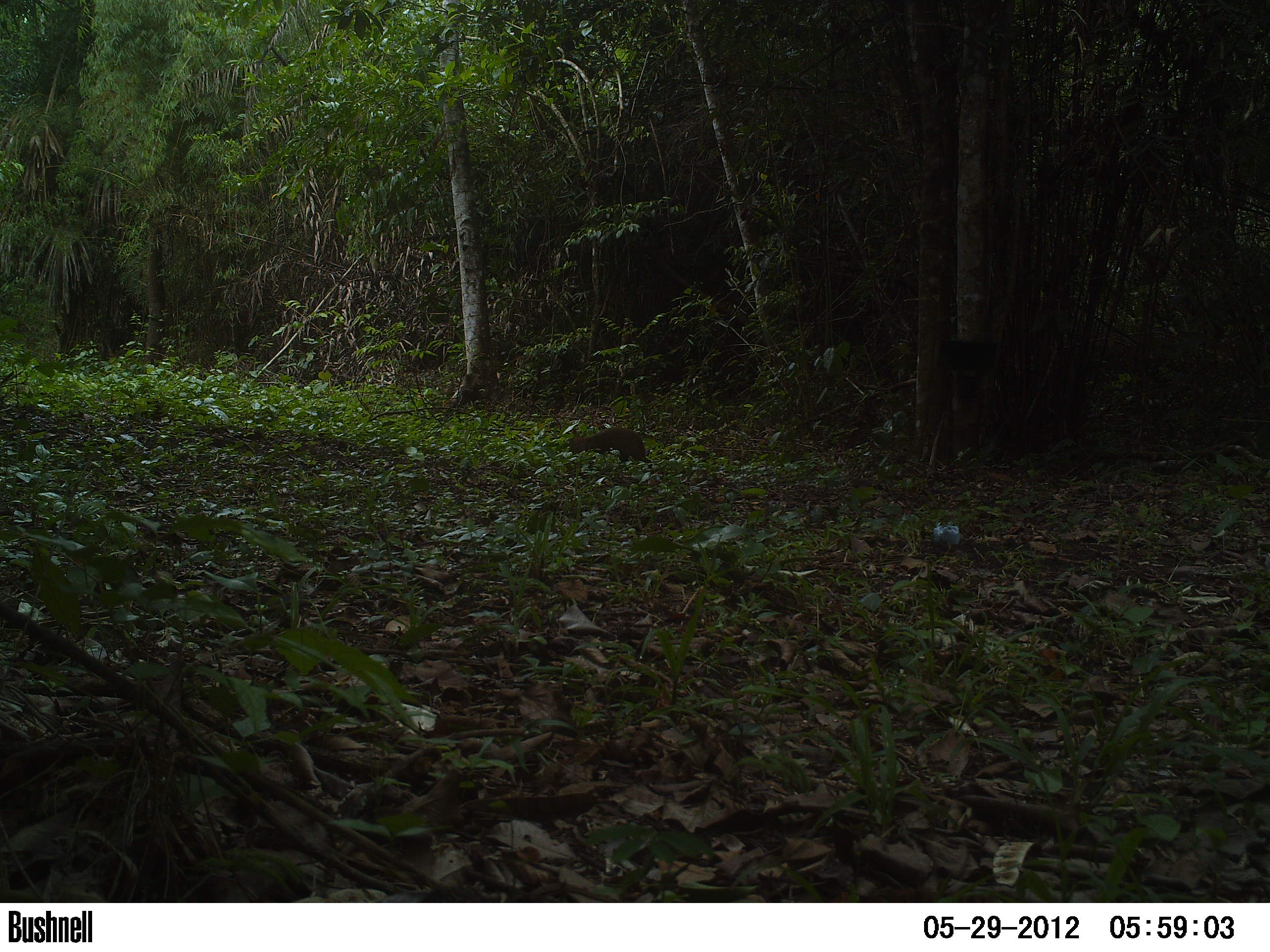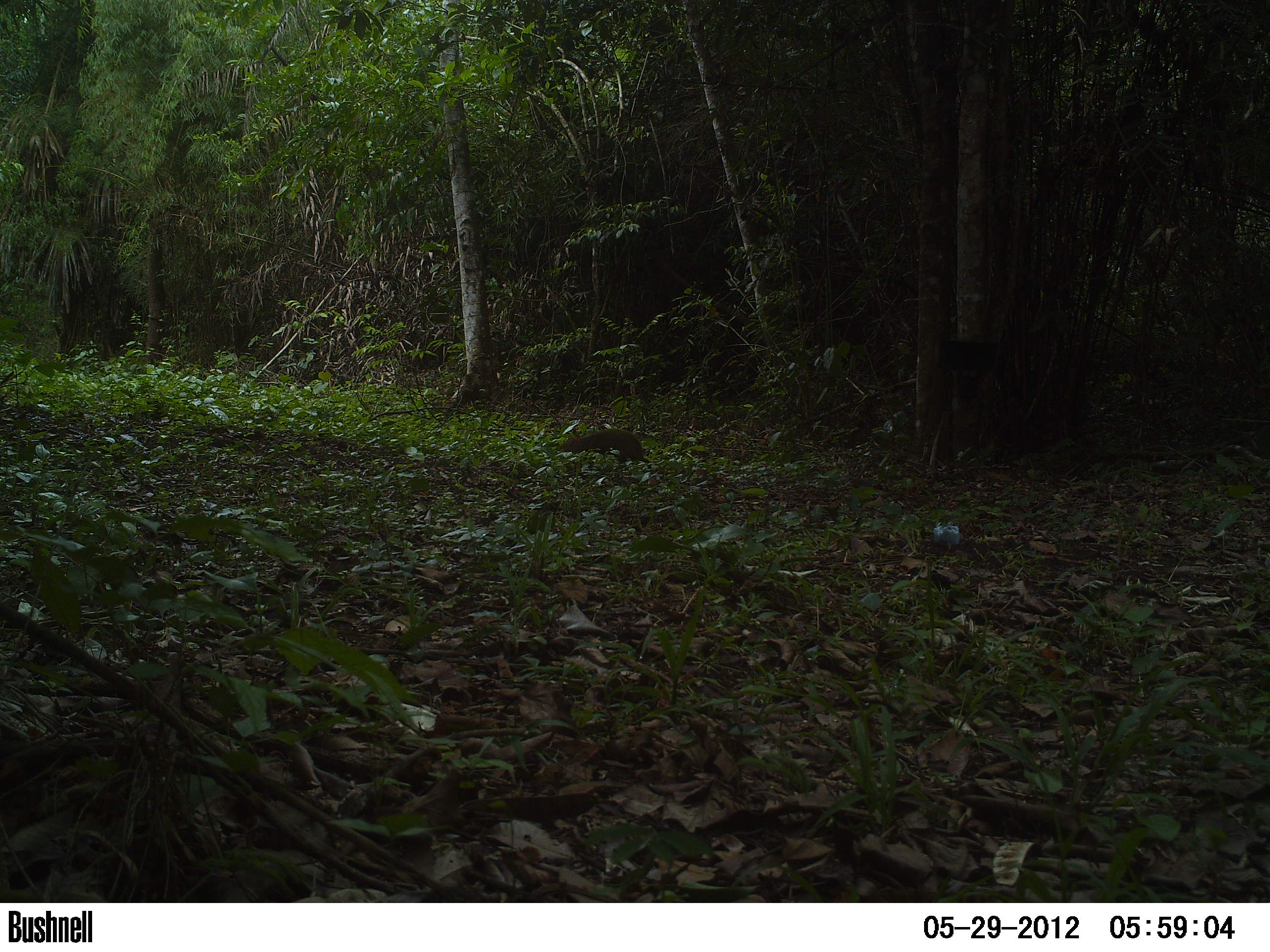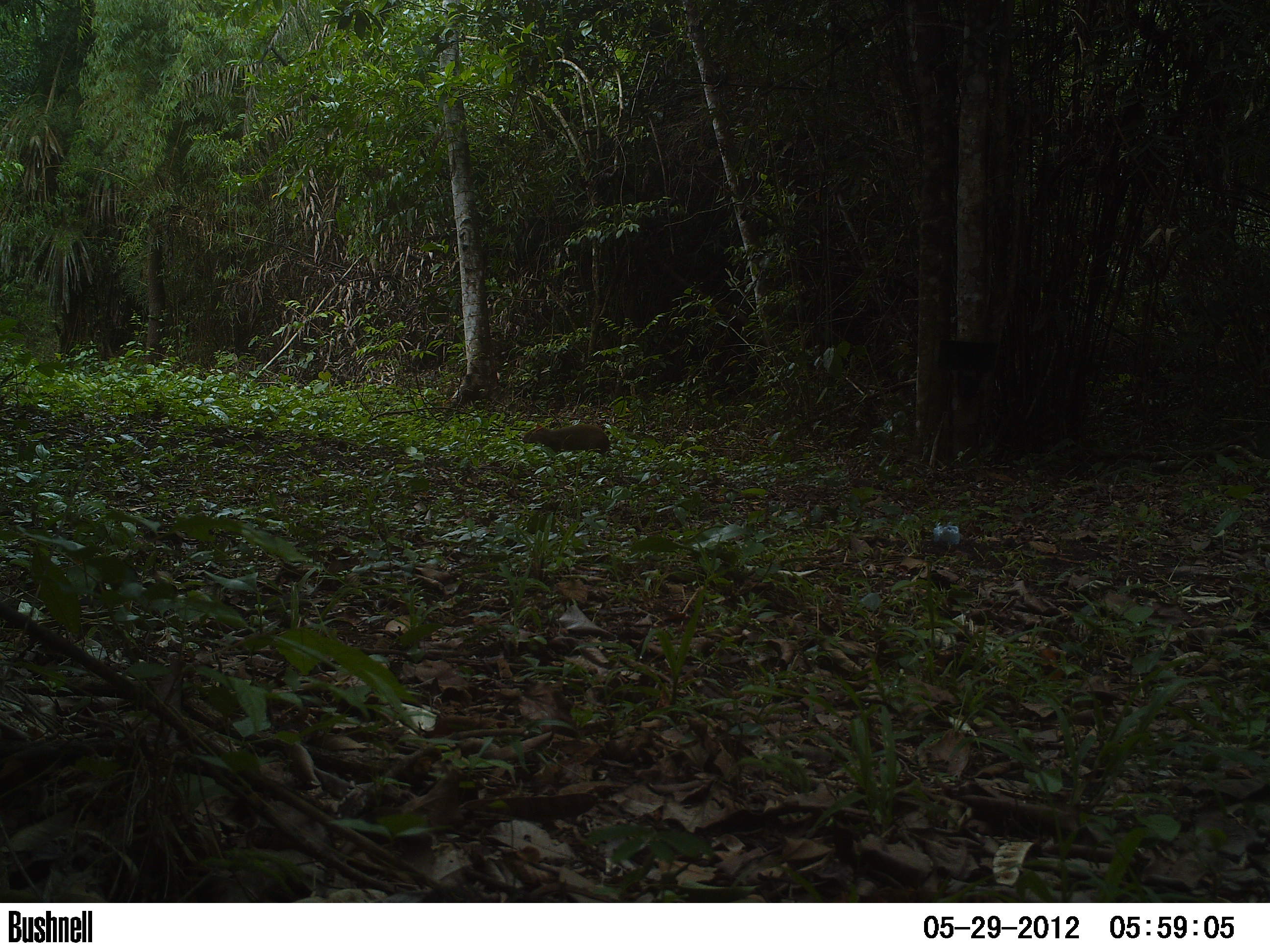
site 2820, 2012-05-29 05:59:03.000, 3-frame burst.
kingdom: Animalia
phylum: Chordata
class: Mammalia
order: Rodentia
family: Dasyproctidae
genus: Dasyprocta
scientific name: Dasyprocta punctata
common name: central american agouti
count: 1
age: adult